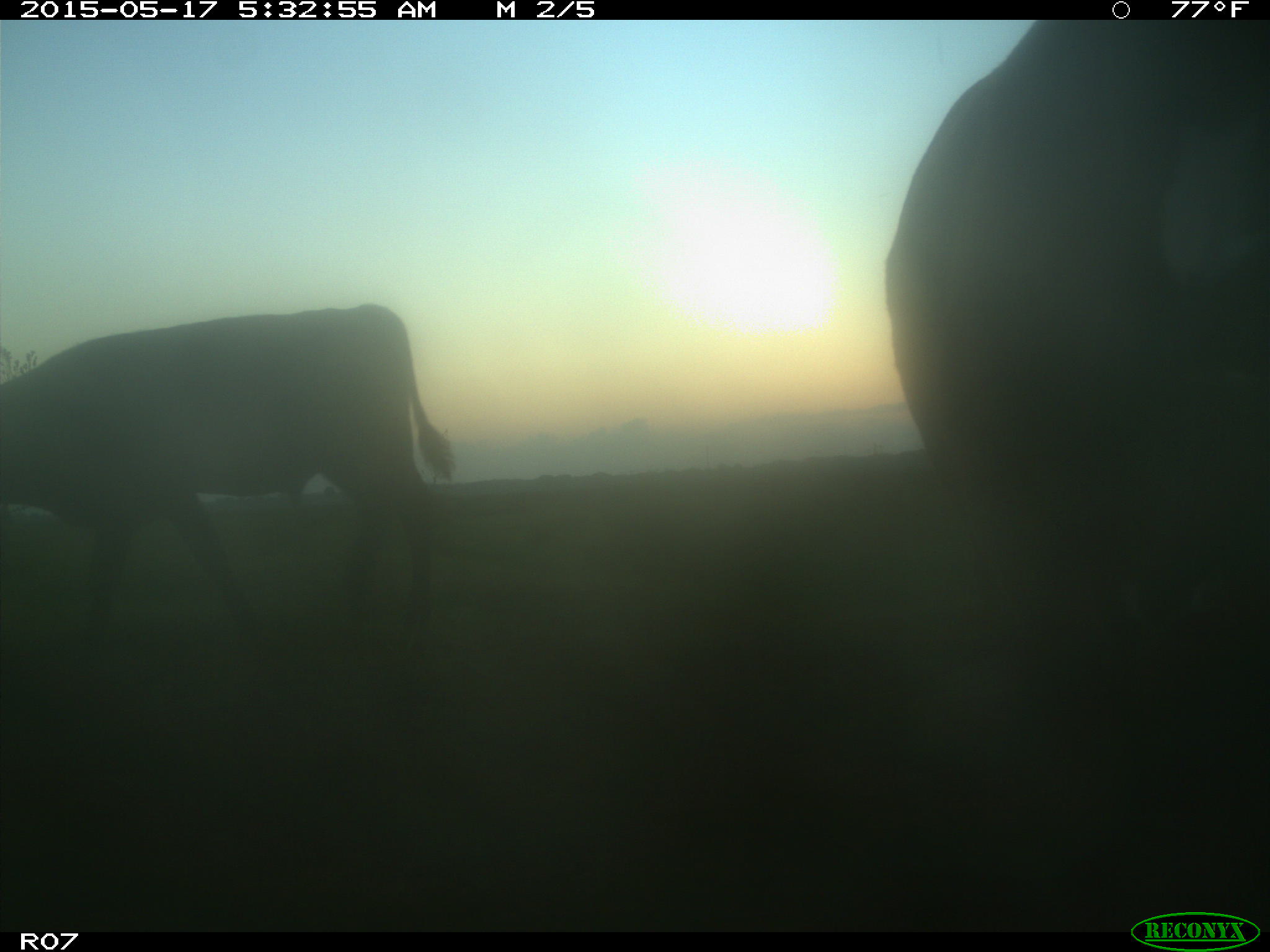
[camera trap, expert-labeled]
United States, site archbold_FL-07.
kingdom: Animalia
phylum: Chordata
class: Mammalia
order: Artiodactyla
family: Bovidae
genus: Bos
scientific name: Bos taurus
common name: domestic cow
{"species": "Bos taurus (domestic cow)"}